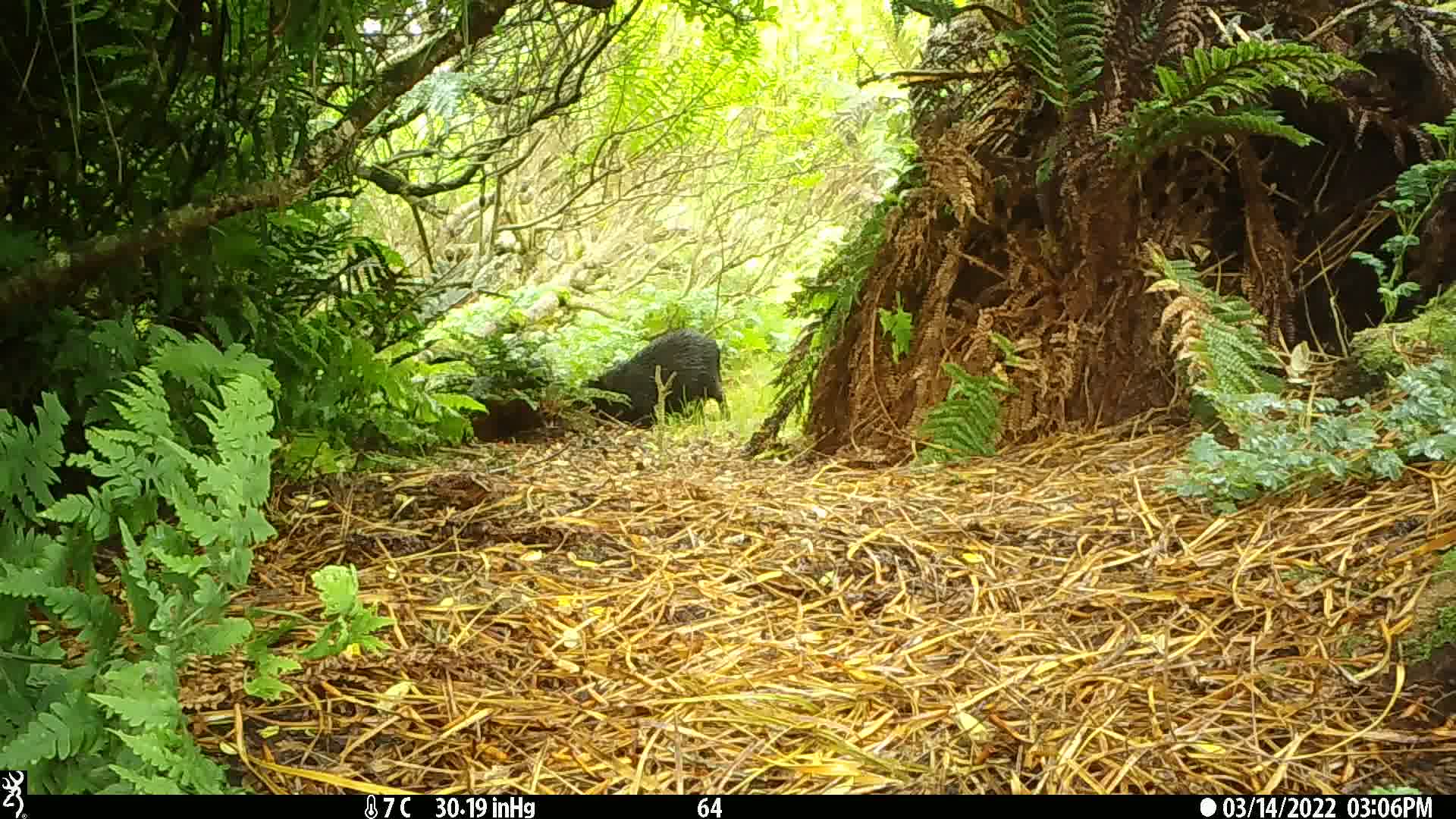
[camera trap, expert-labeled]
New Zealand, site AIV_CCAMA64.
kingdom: Animalia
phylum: Chordata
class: Mammalia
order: Artiodactyla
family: Suidae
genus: Sus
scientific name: Sus scrofa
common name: pig